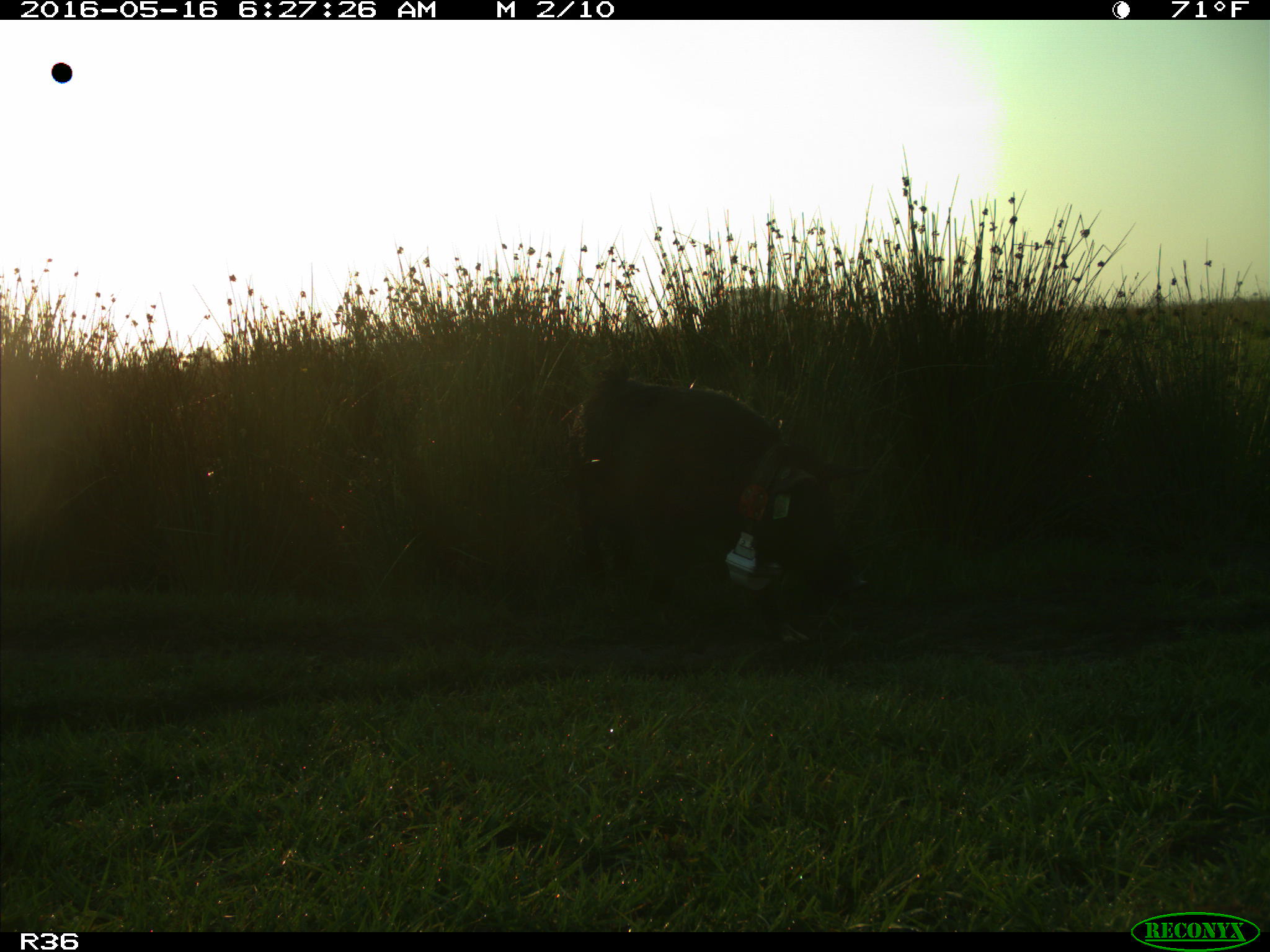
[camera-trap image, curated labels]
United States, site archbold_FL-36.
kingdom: Animalia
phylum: Chordata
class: Mammalia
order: Artiodactyla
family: Suidae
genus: Sus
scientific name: Sus scrofa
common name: wild boar